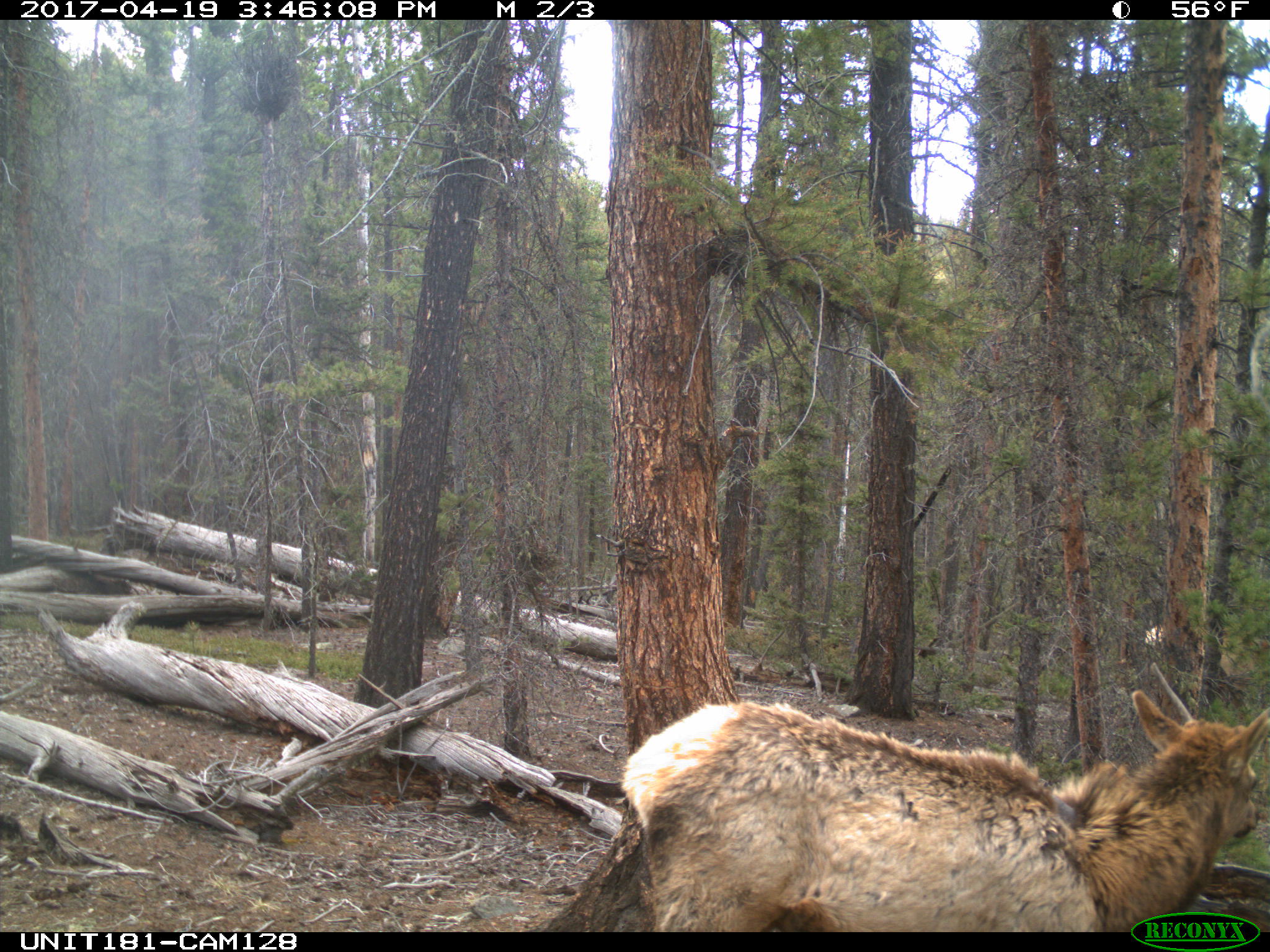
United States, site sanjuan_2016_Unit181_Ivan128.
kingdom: Animalia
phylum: Chordata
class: Mammalia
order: Artiodactyla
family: Cervidae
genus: Cervus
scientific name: Cervus elaphus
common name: red deer